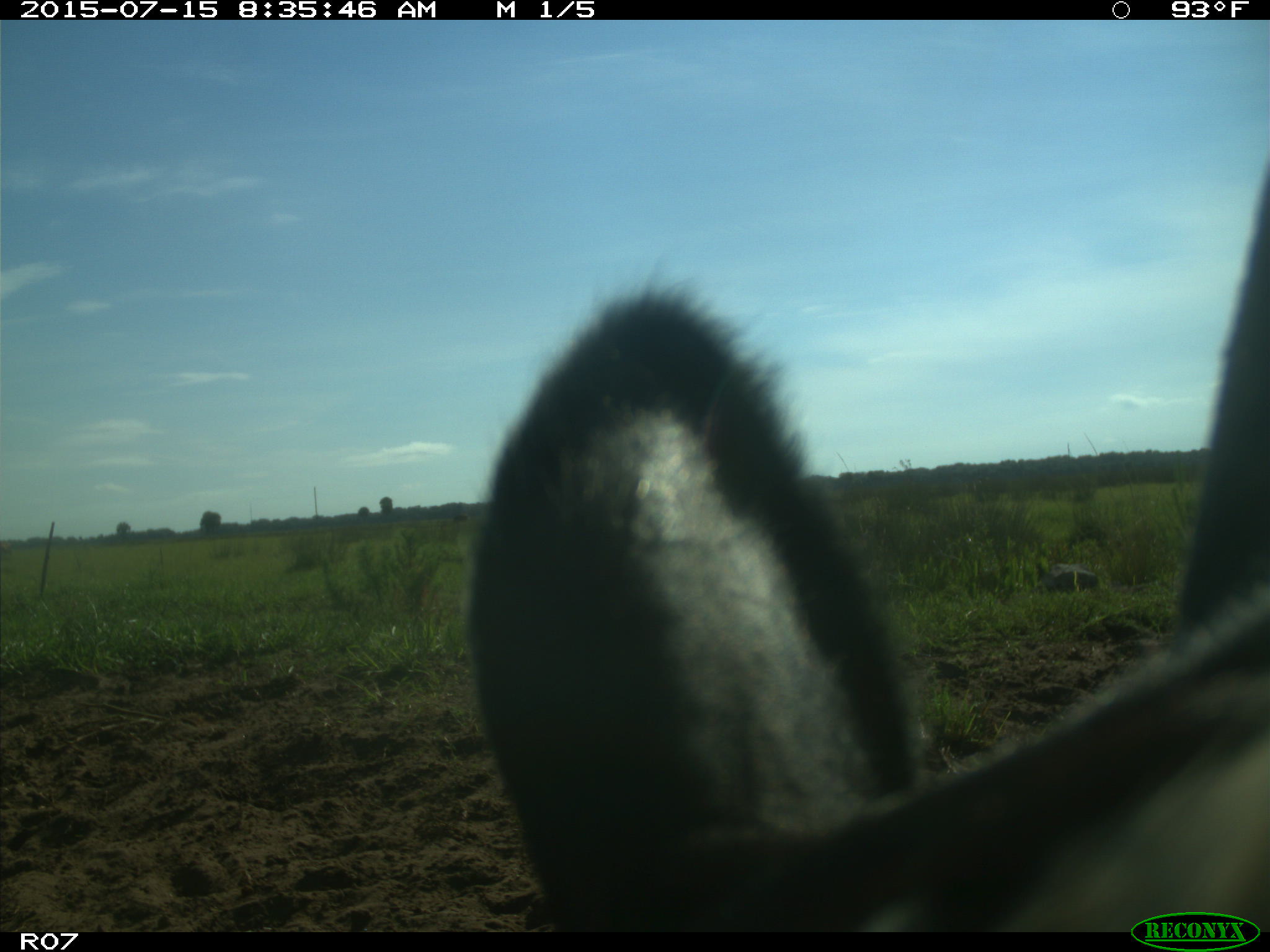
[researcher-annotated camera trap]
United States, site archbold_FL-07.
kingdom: Animalia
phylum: Chordata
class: Mammalia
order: Artiodactyla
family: Bovidae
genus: Bos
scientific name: Bos taurus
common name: domestic cow